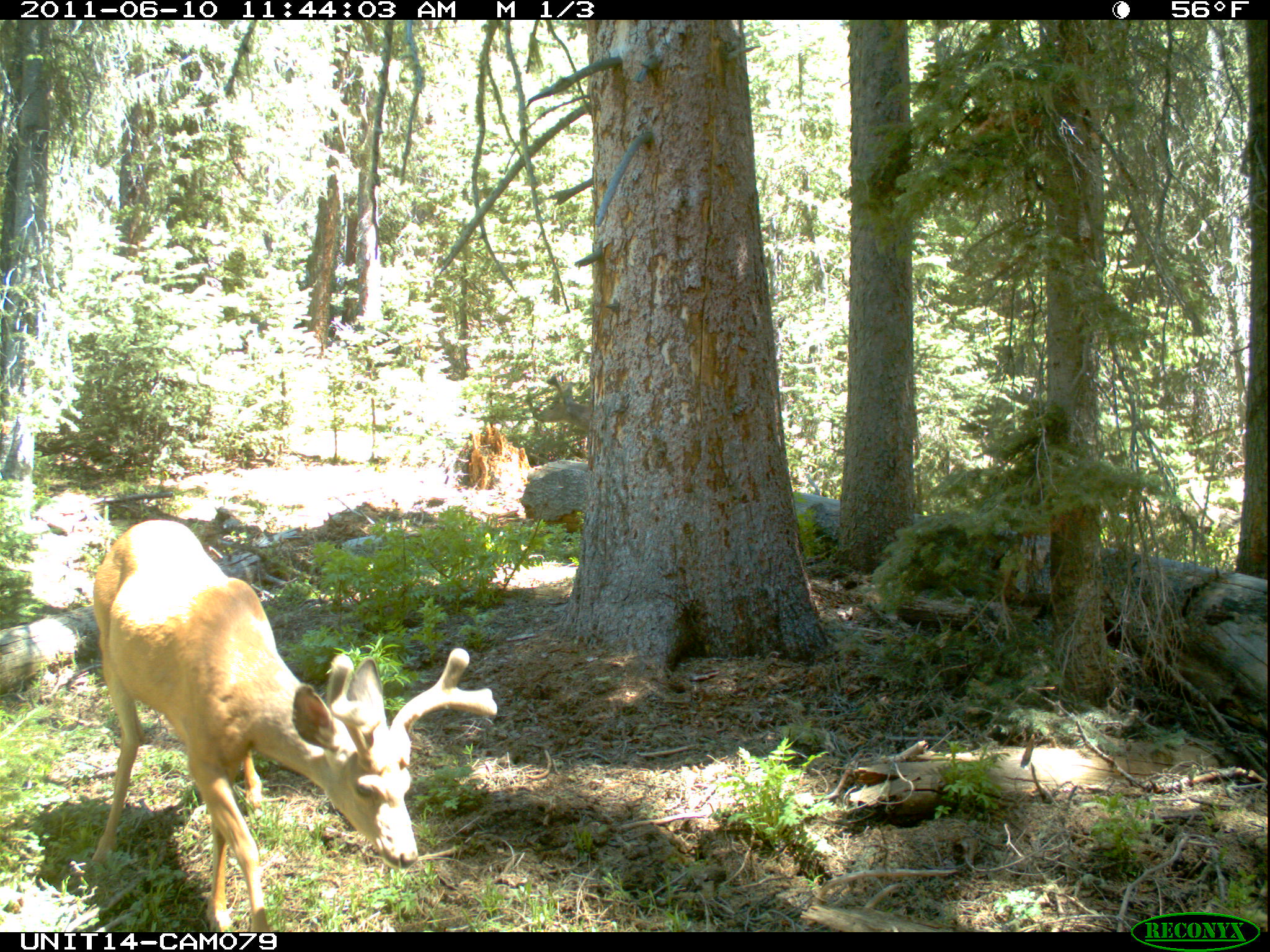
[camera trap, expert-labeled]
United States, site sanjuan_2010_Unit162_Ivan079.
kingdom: Animalia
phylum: Chordata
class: Mammalia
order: Artiodactyla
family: Cervidae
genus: Odocoileus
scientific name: Odocoileus hemionus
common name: mule deer